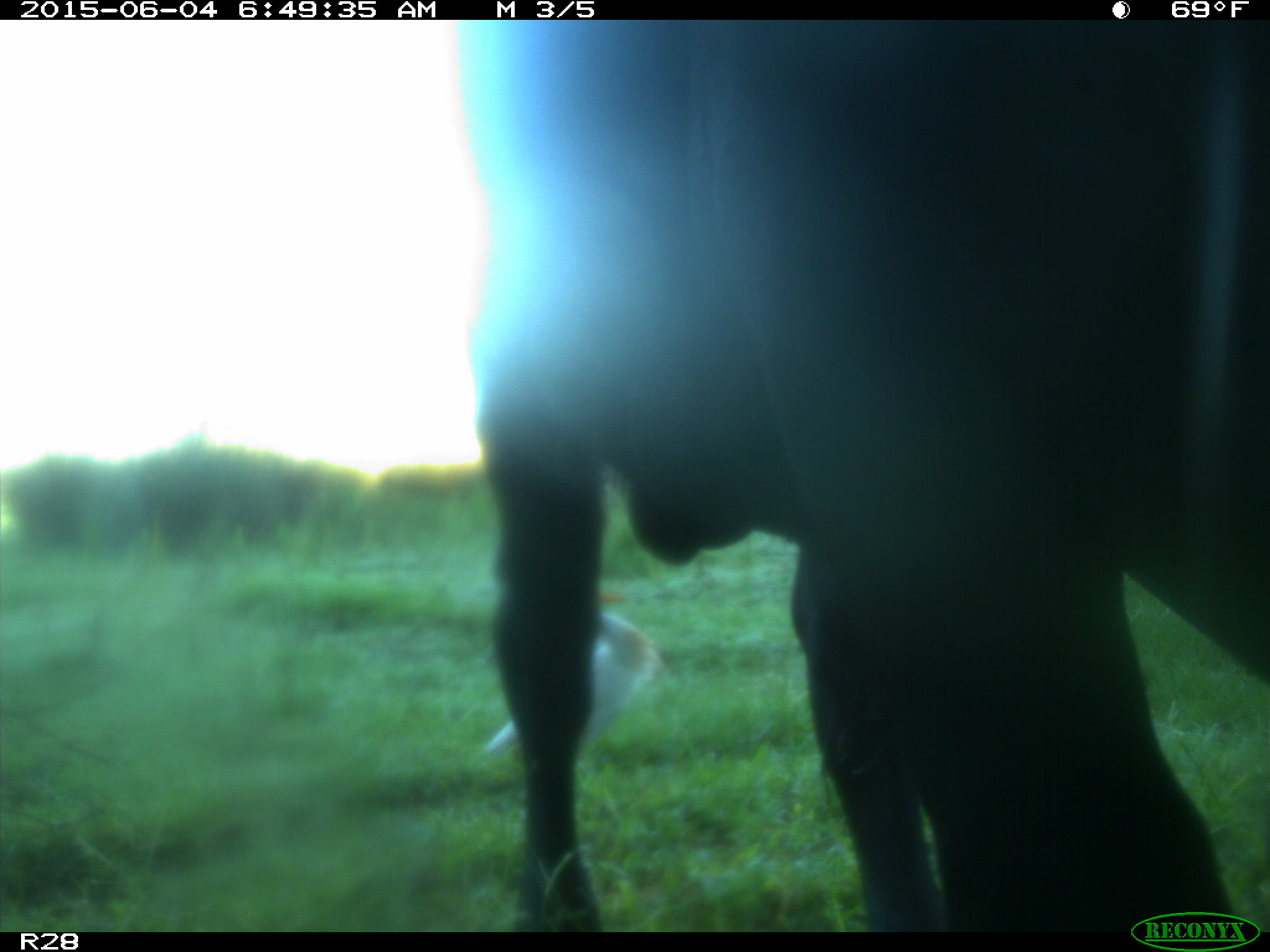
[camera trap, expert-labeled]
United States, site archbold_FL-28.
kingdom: Animalia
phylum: Chordata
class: Mammalia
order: Artiodactyla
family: Bovidae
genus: Bos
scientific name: Bos taurus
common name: domestic cow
Bos taurus (domestic cow).